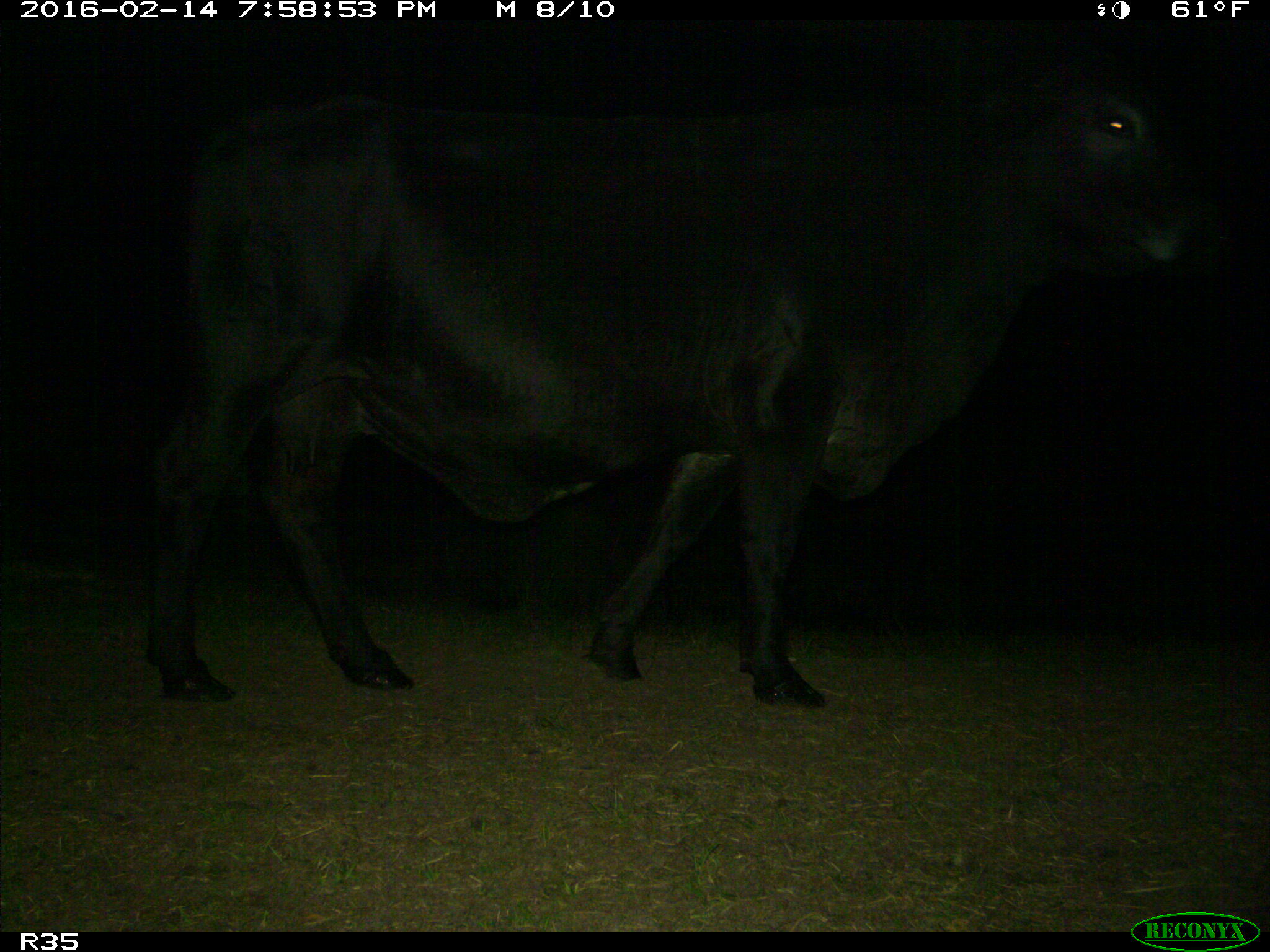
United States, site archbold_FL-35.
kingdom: Animalia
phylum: Chordata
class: Mammalia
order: Artiodactyla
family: Bovidae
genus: Bos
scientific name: Bos taurus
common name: domestic cow